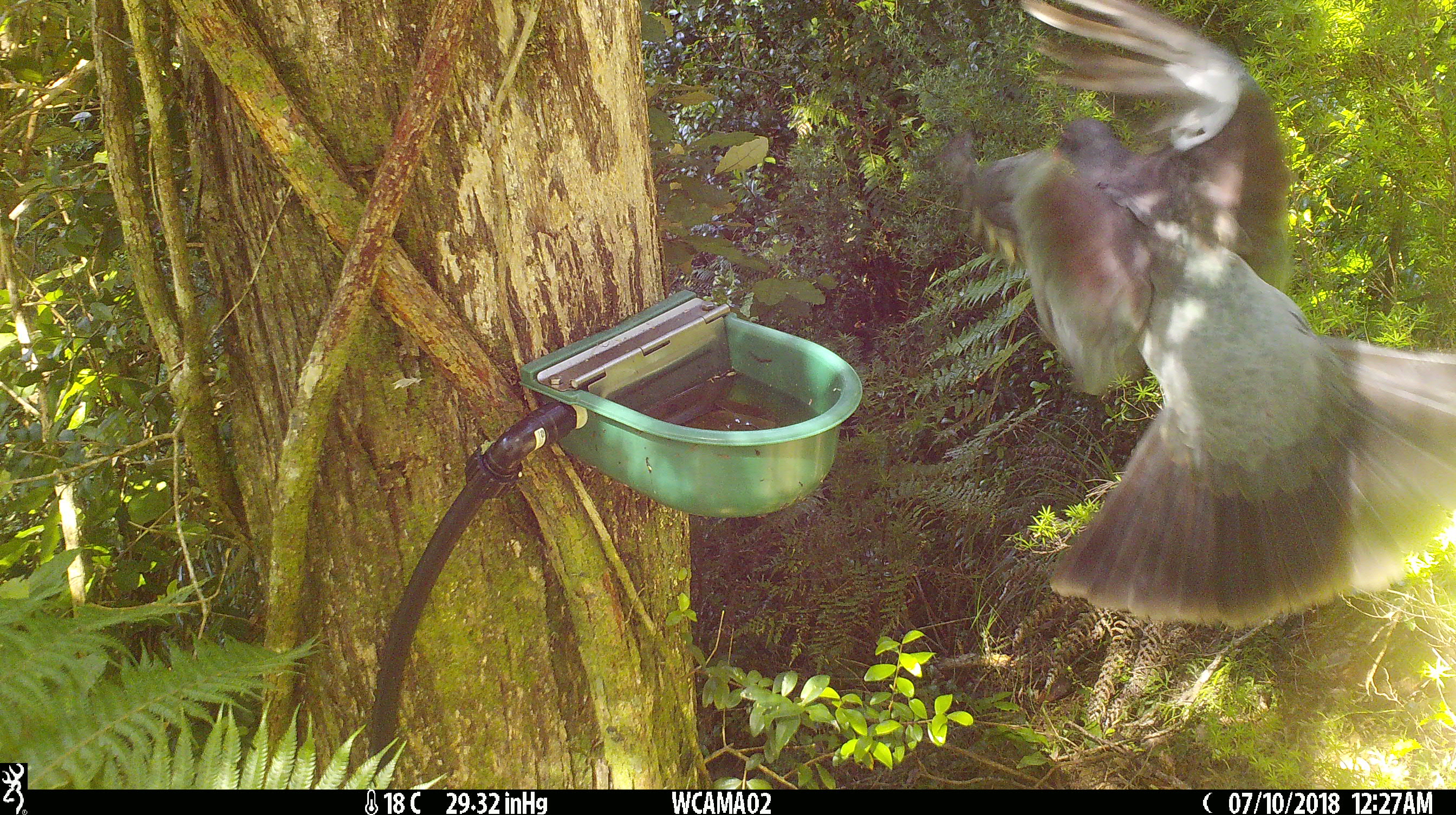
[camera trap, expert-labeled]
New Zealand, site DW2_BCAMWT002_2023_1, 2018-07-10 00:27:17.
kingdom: Animalia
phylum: Chordata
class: Aves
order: Columbiformes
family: Columbidae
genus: Hemiphaga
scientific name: Hemiphaga novaeseelandiae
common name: new zealand pigeon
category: kereru